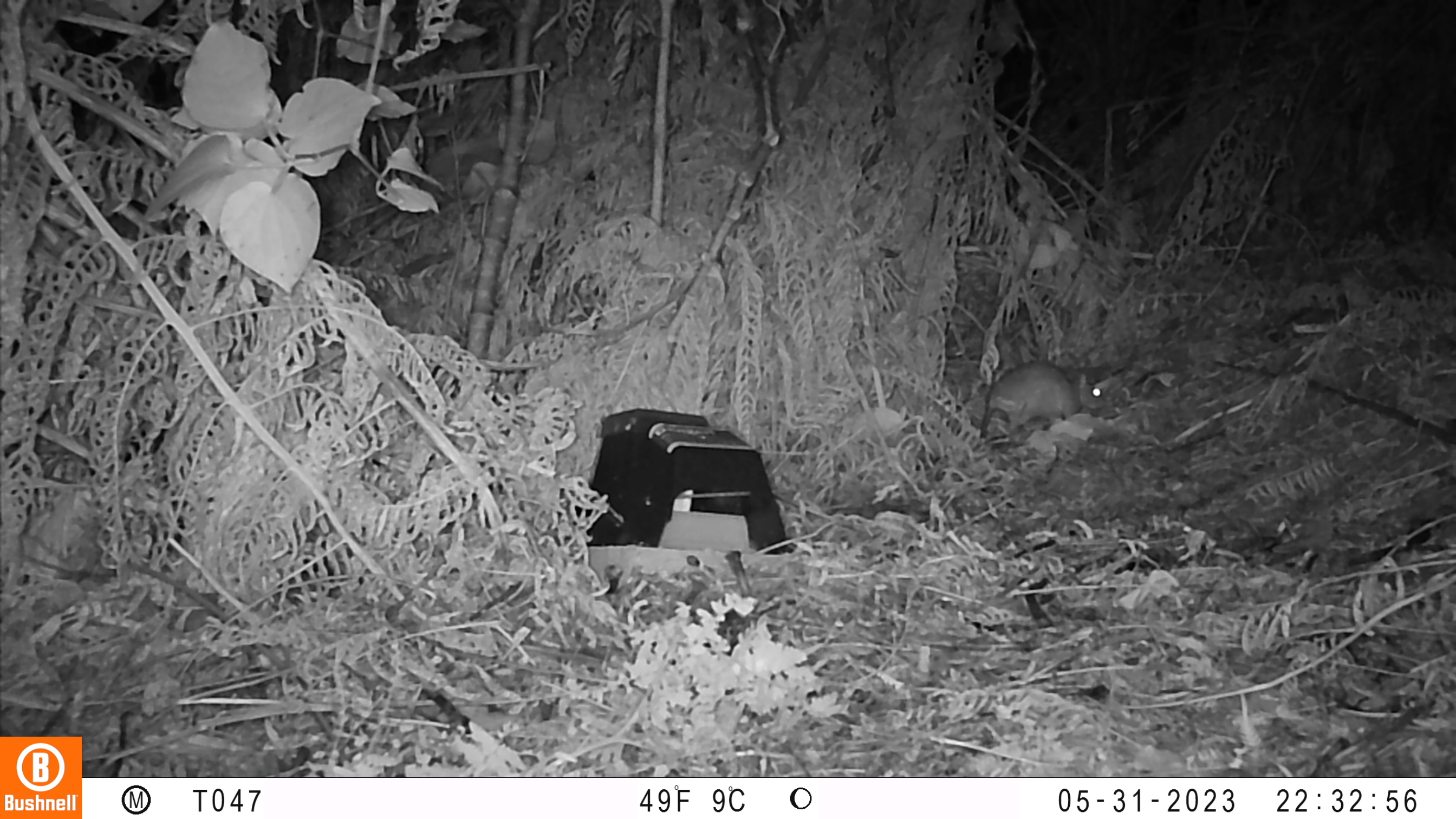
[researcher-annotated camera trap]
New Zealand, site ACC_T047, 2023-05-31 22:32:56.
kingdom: Animalia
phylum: Chordata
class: Mammalia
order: Rodentia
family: Muridae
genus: Rattus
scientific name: Rattus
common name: rat